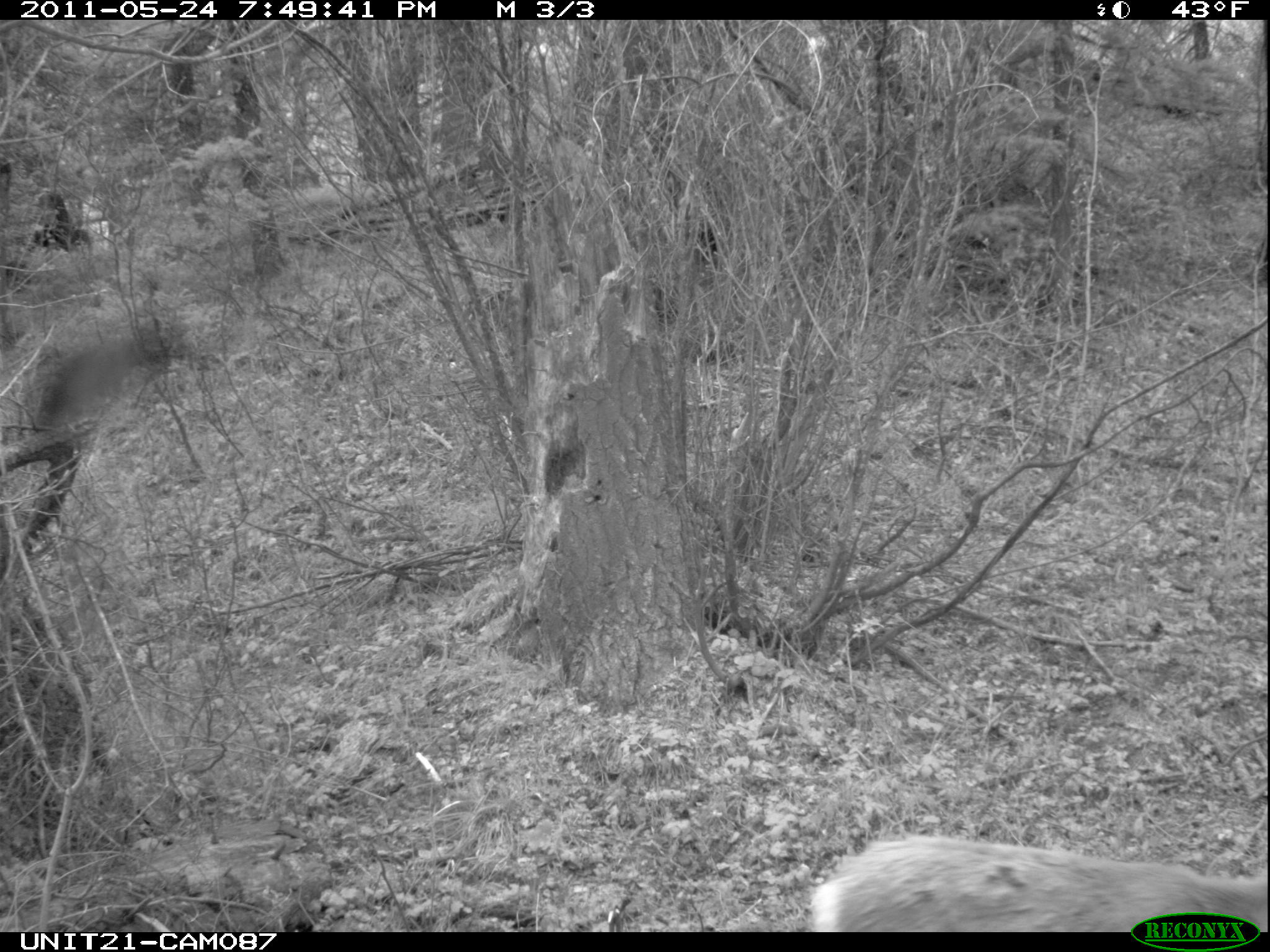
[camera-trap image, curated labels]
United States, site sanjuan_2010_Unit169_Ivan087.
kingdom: Animalia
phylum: Chordata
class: Mammalia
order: Artiodactyla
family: Cervidae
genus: Odocoileus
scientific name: Odocoileus hemionus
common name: mule deer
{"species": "Odocoileus hemionus (mule deer)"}